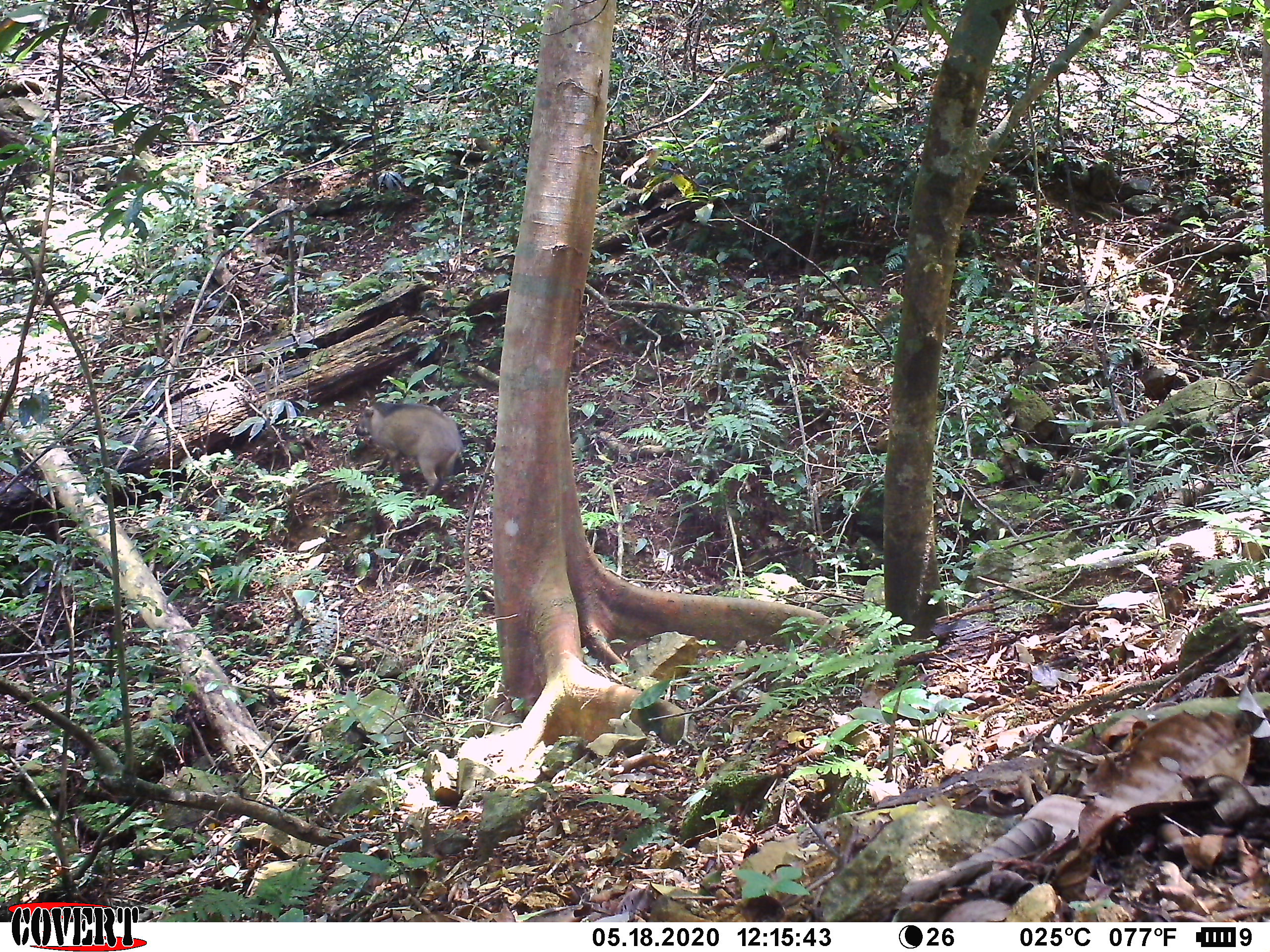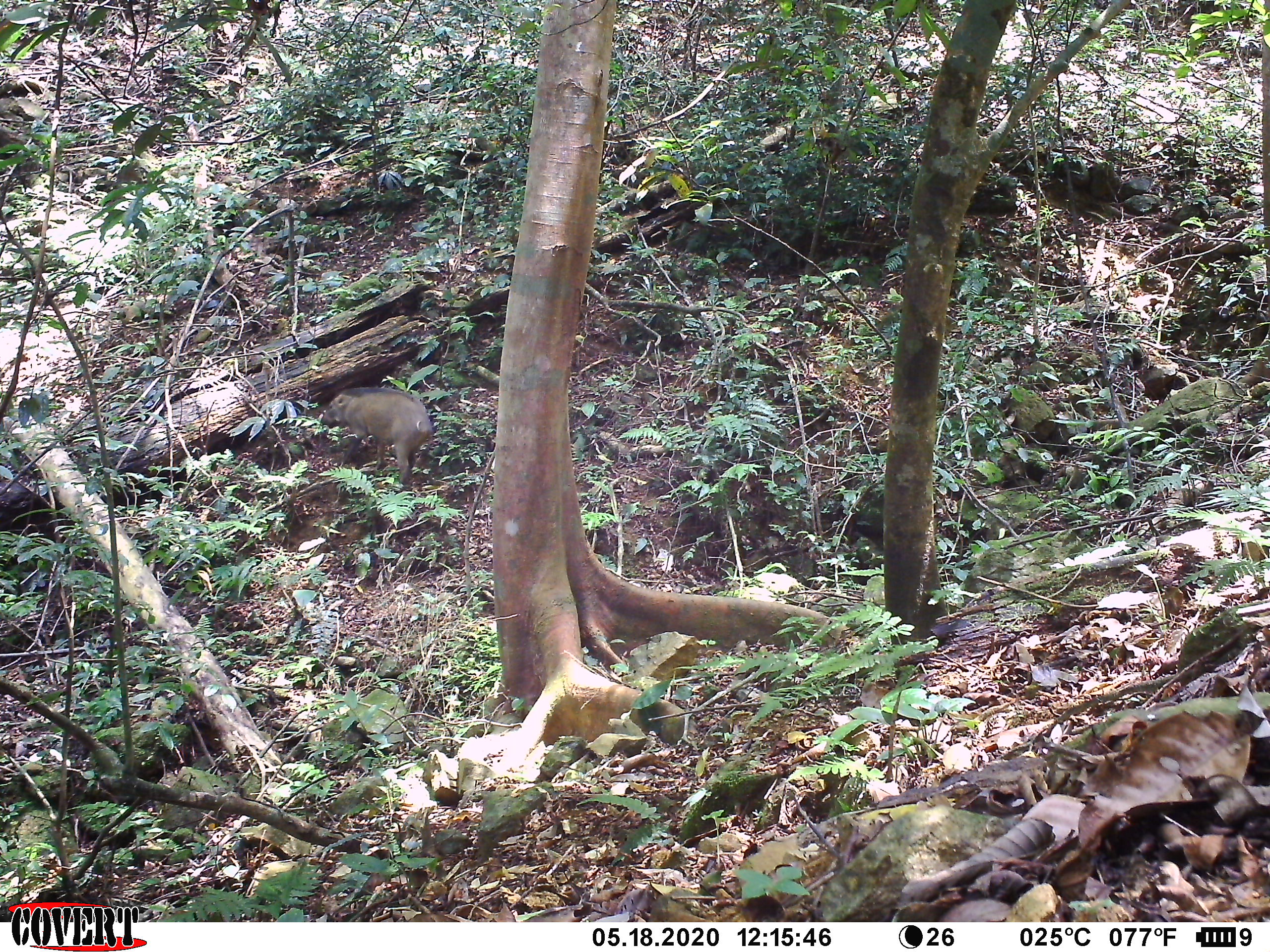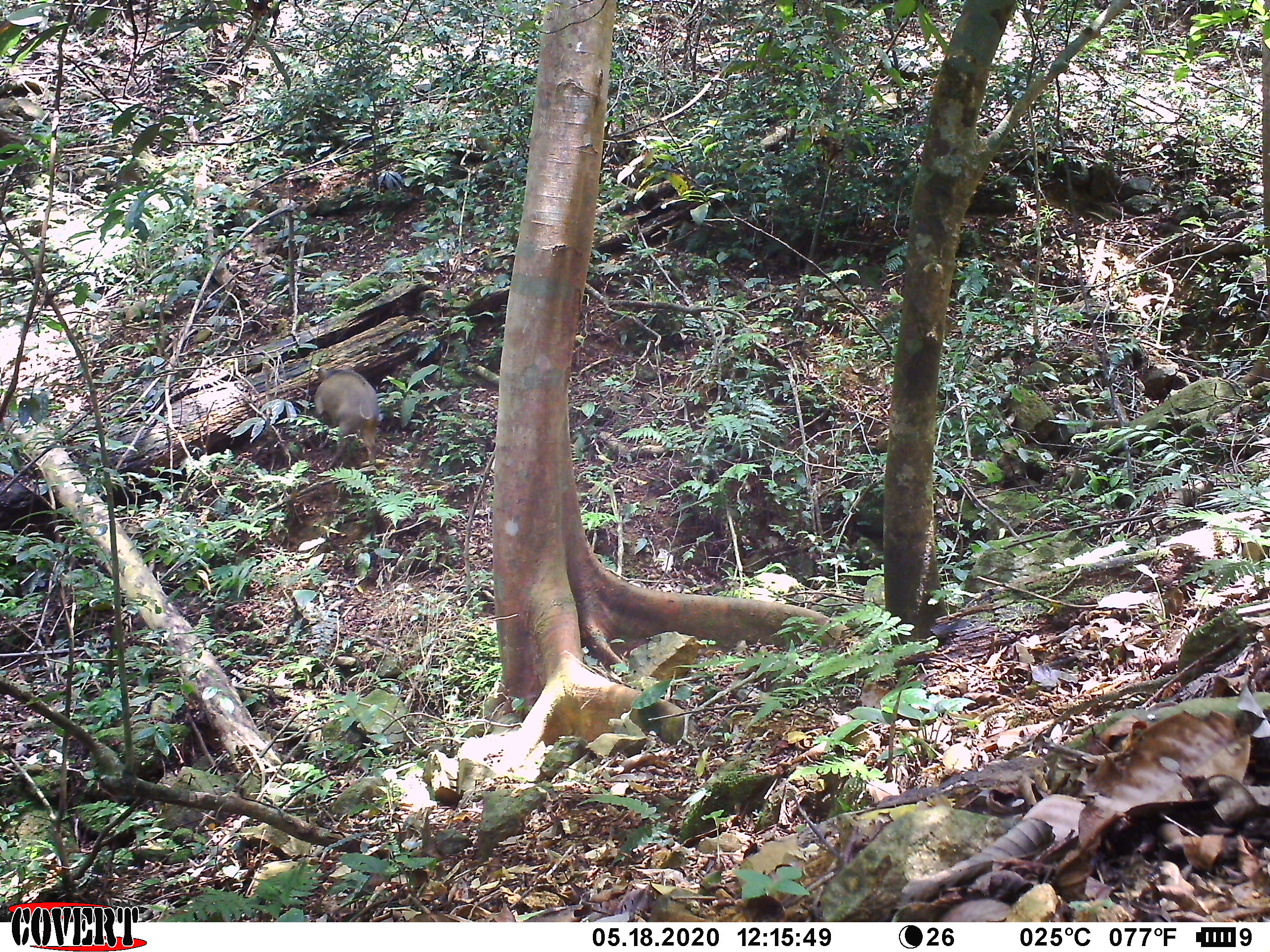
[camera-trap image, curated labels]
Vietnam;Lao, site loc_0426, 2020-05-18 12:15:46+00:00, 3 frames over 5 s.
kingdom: Animalia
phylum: Chordata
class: Mammalia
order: Artiodactyla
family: Suidae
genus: Sus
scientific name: Sus scrofa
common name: eurasian wild pig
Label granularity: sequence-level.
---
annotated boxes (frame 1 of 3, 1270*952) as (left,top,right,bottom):
eurasian wild pig: (353,401,465,495)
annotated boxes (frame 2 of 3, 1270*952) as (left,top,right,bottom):
eurasian wild pig: (321,387,433,484)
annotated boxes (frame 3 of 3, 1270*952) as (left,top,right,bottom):
eurasian wild pig: (312,367,380,468)